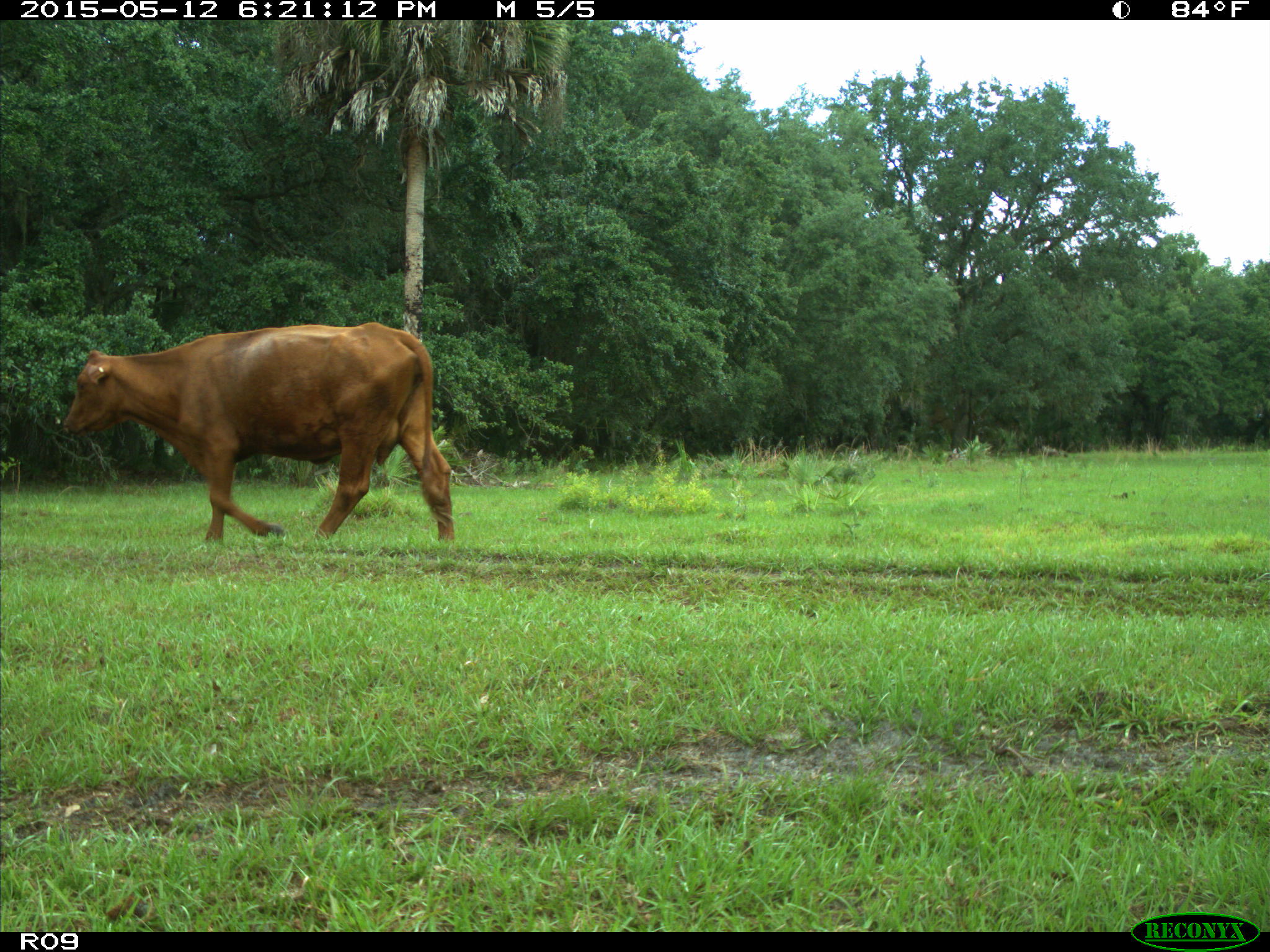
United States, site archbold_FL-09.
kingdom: Animalia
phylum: Chordata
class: Mammalia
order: Artiodactyla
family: Bovidae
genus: Bos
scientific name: Bos taurus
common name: domestic cow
Bos taurus (domestic cow).